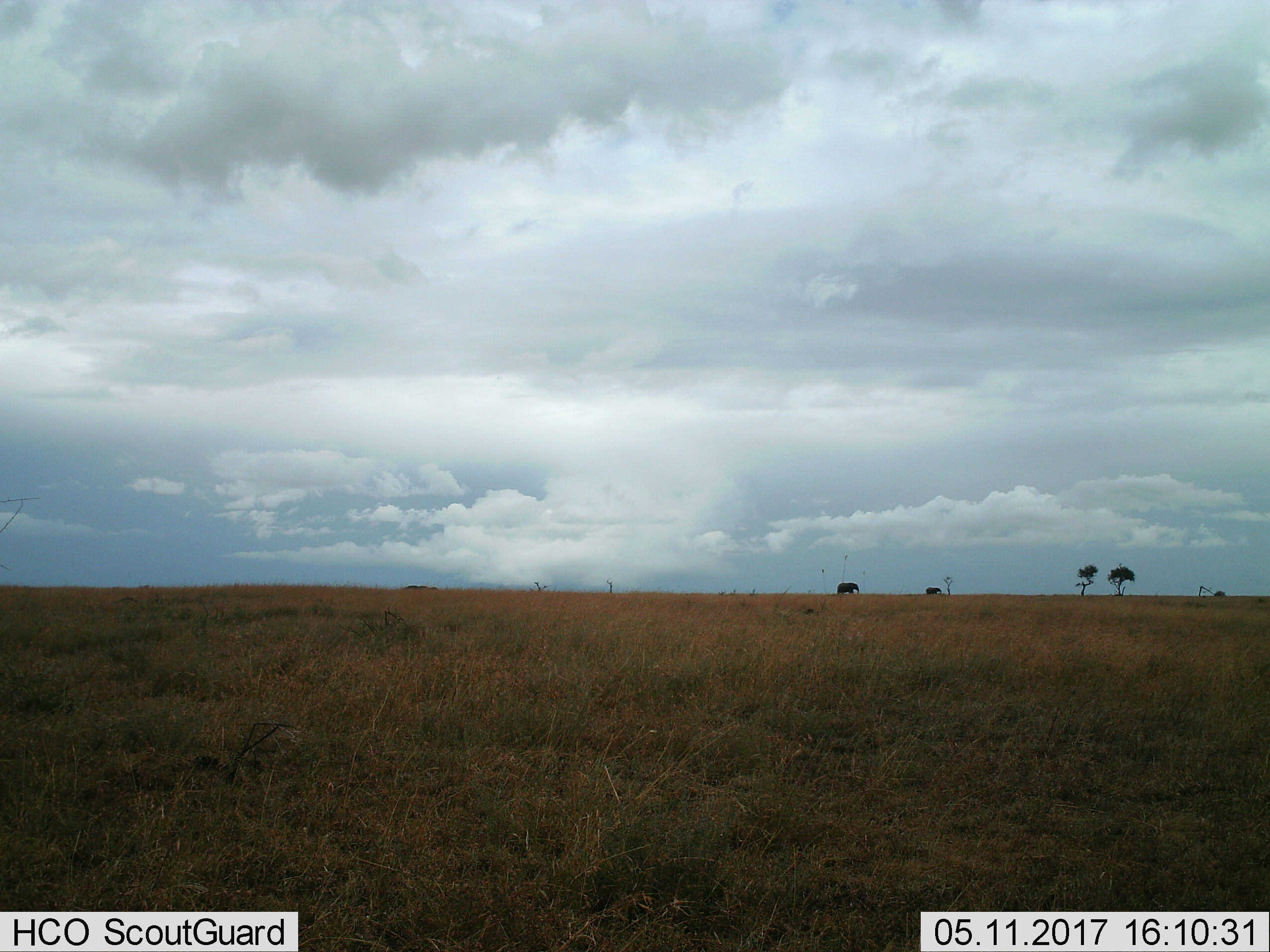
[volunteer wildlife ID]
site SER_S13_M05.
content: unidentified animal